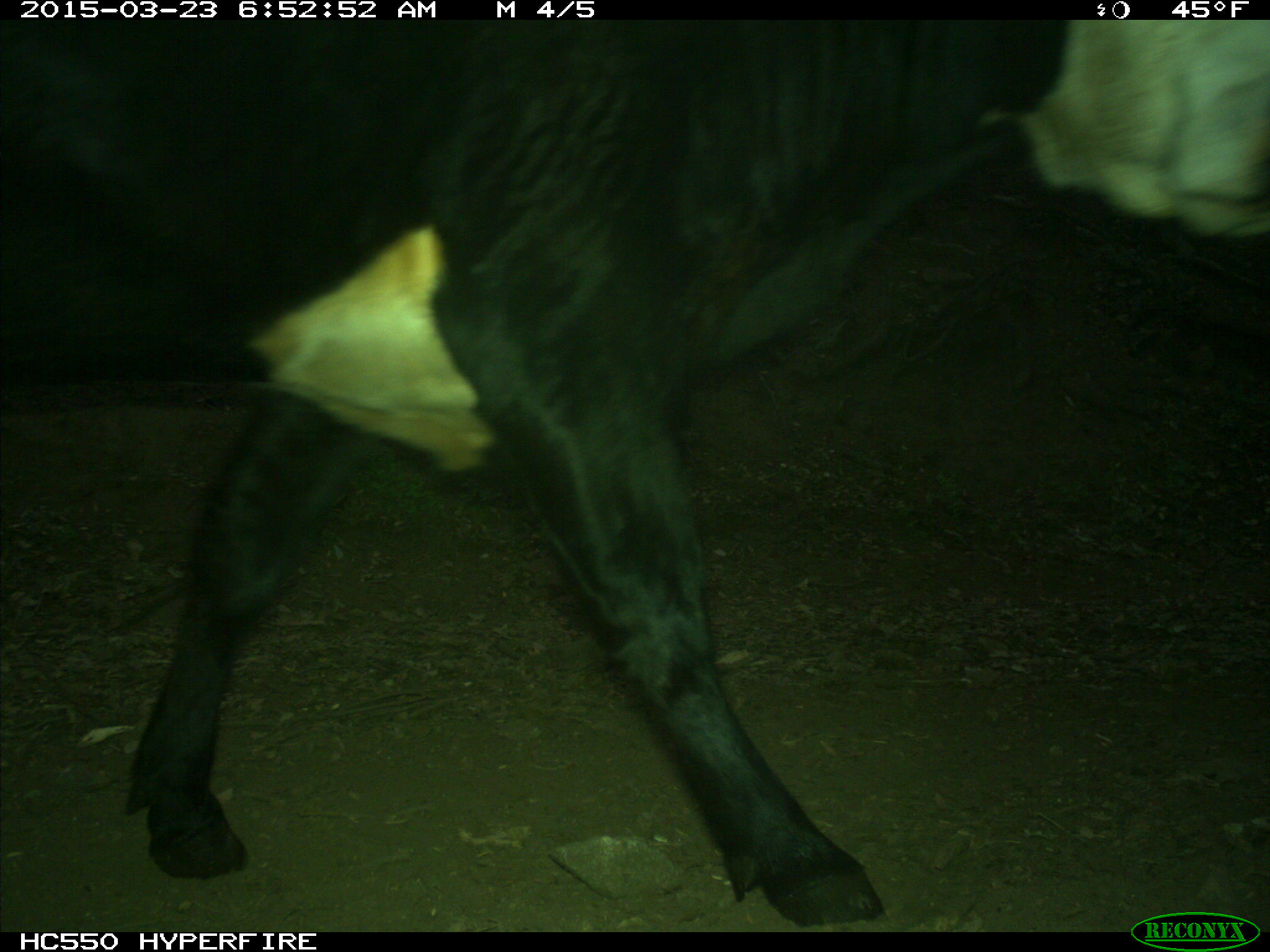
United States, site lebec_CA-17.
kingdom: Animalia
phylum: Chordata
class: Mammalia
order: Artiodactyla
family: Bovidae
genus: Bos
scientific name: Bos taurus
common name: domestic cow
Bos taurus (domestic cow).